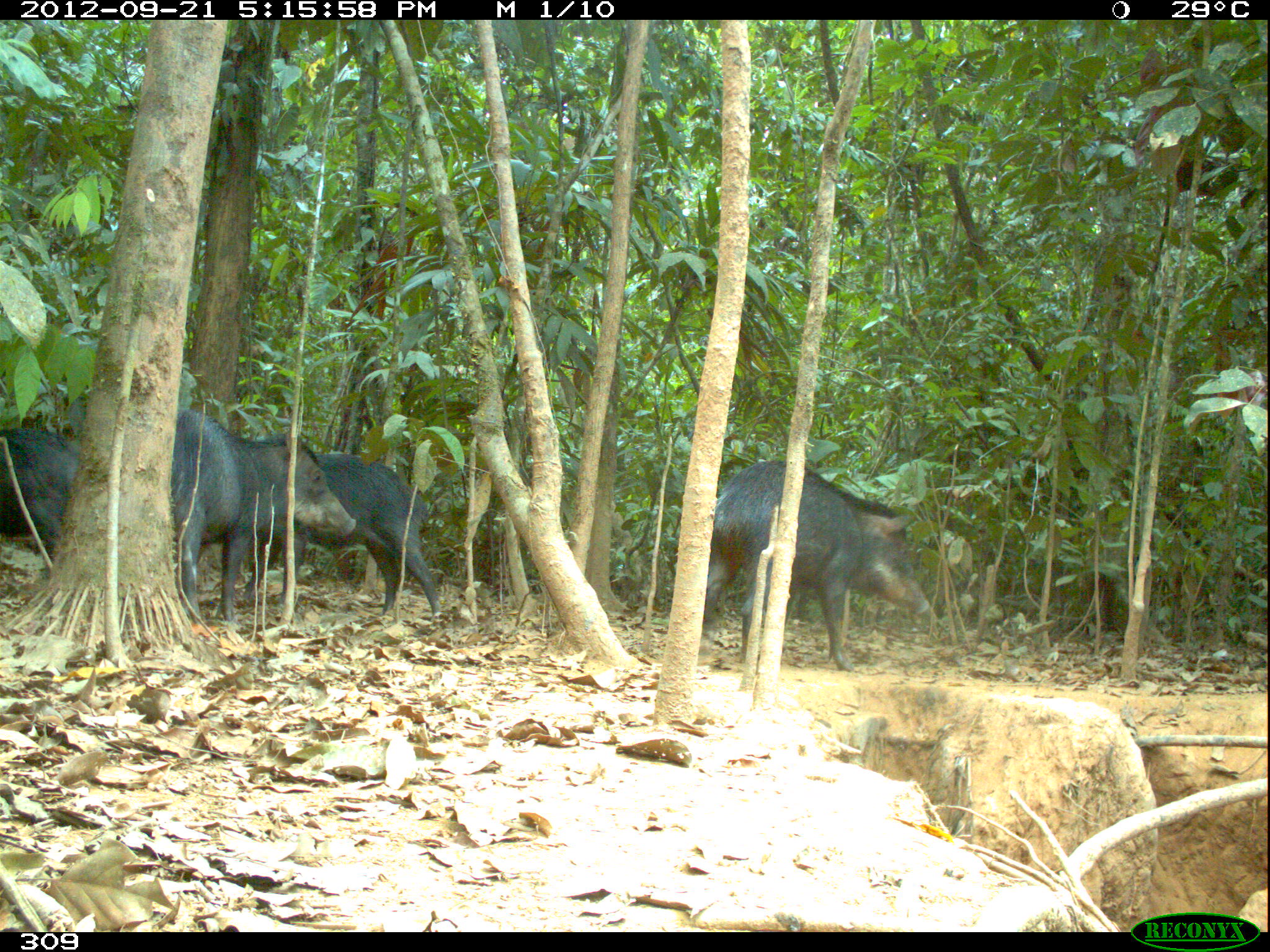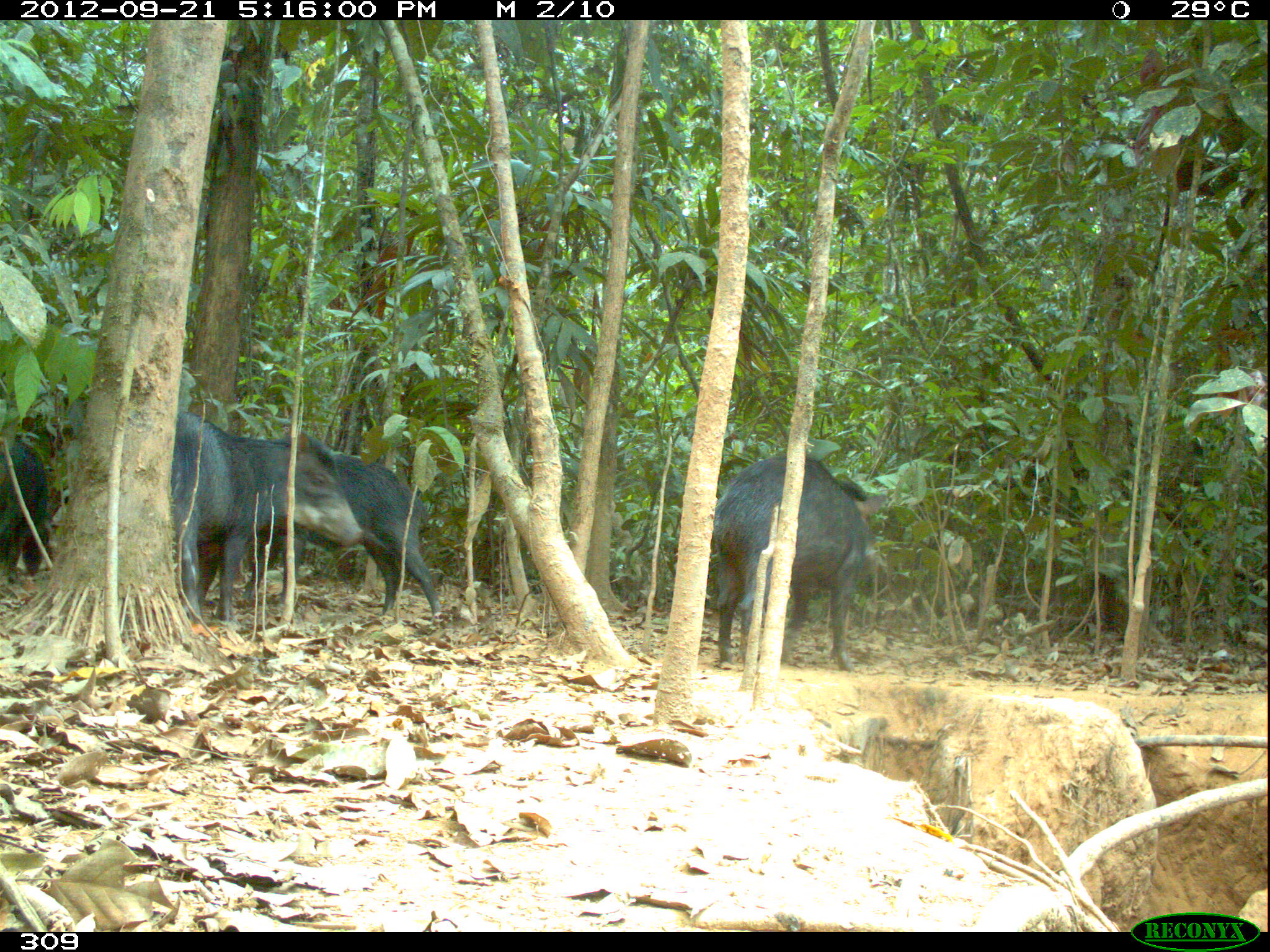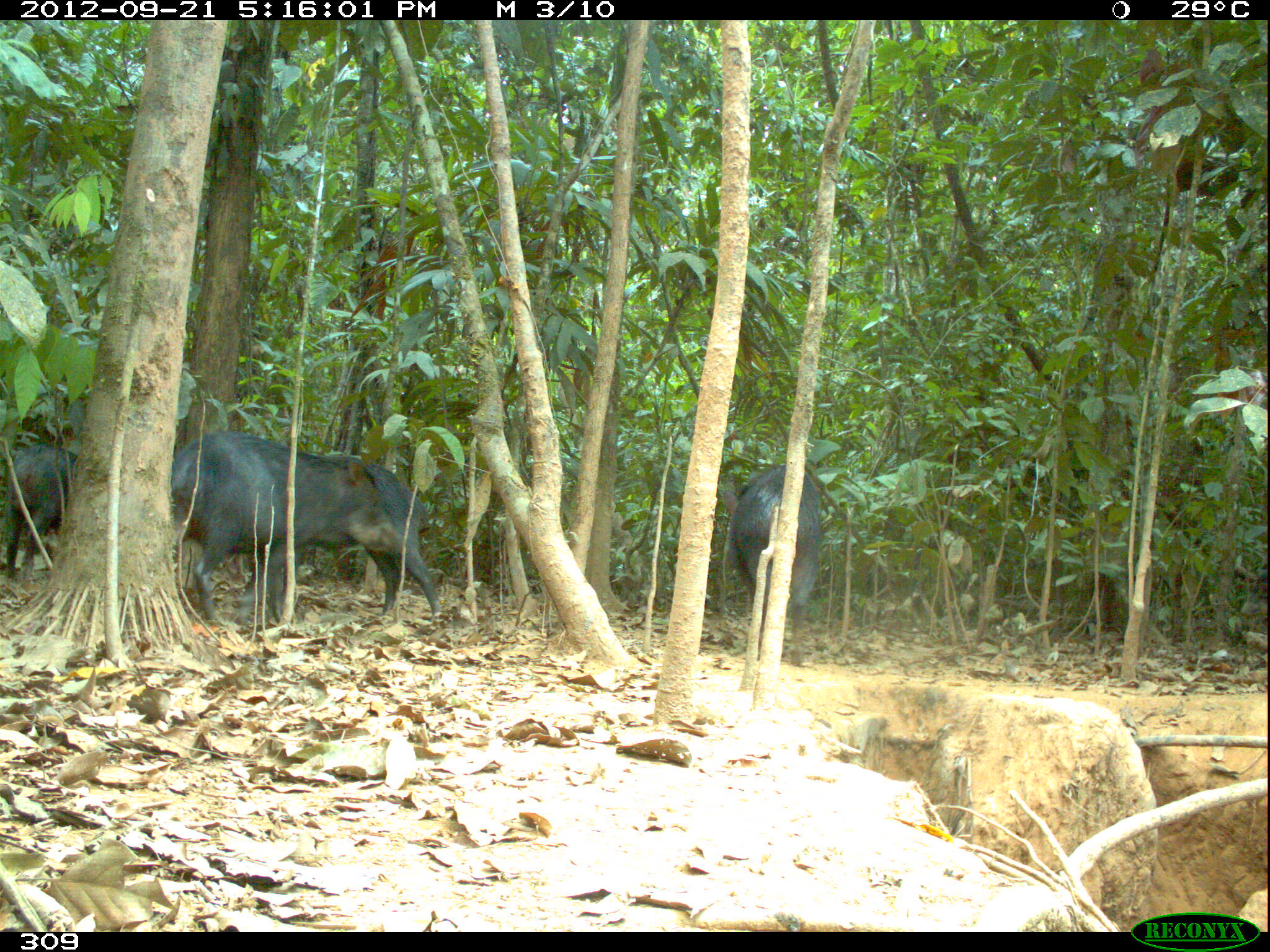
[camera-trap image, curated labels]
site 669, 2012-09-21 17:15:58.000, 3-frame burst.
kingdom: Animalia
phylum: Chordata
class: Mammalia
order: Artiodactyla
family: Tayassuidae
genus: Tayassu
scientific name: Tayassu pecari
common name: white-lipped peccary